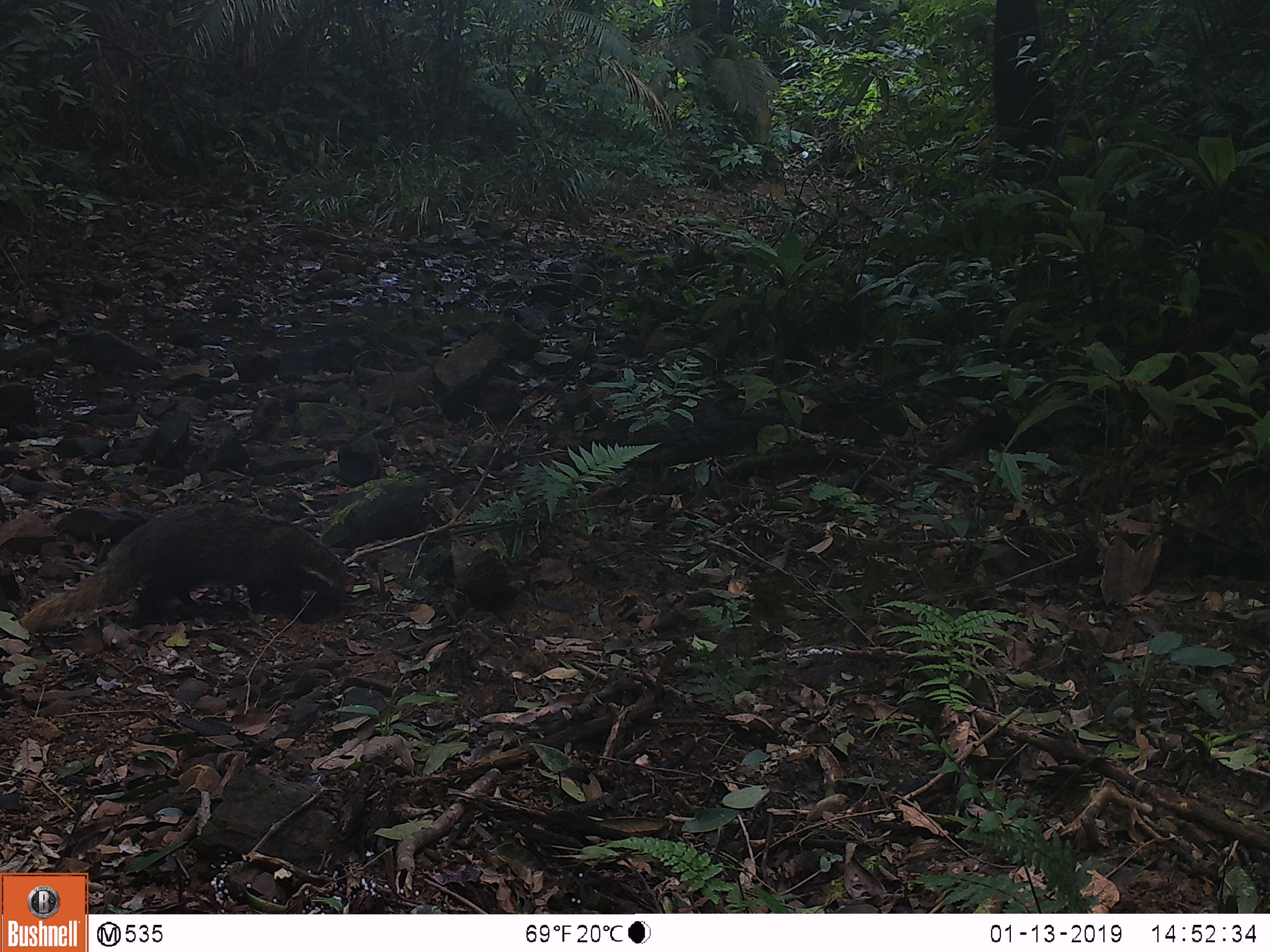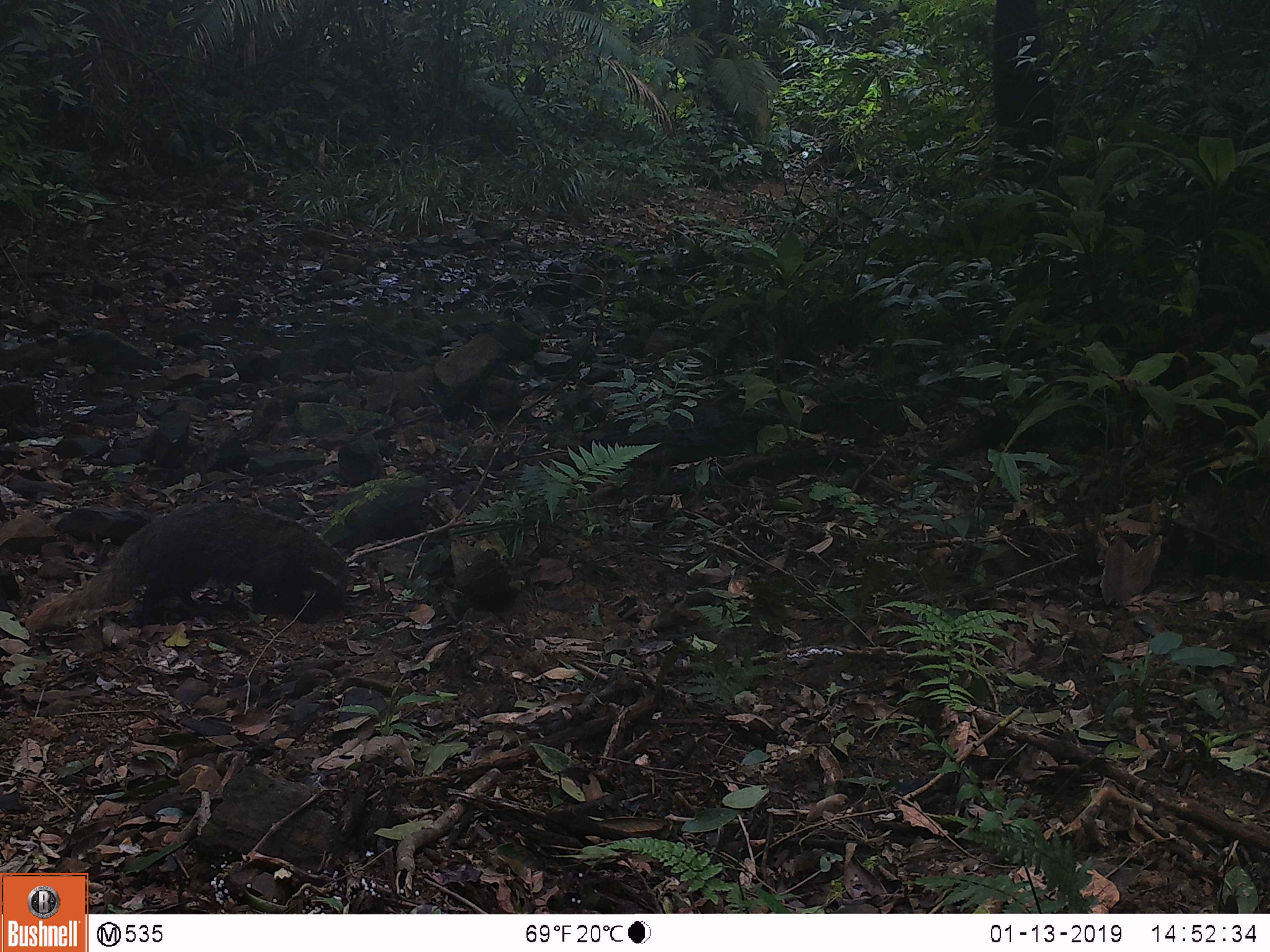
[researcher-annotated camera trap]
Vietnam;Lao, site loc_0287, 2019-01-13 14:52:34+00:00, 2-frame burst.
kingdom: Animalia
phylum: Chordata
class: Mammalia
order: Carnivora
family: Herpestidae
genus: Urva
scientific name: Urva urva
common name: crab-eating mongoose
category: crab eating mongoose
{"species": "crab eating mongoose (crab-eating mongoose) (Urva urva)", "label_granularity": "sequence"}